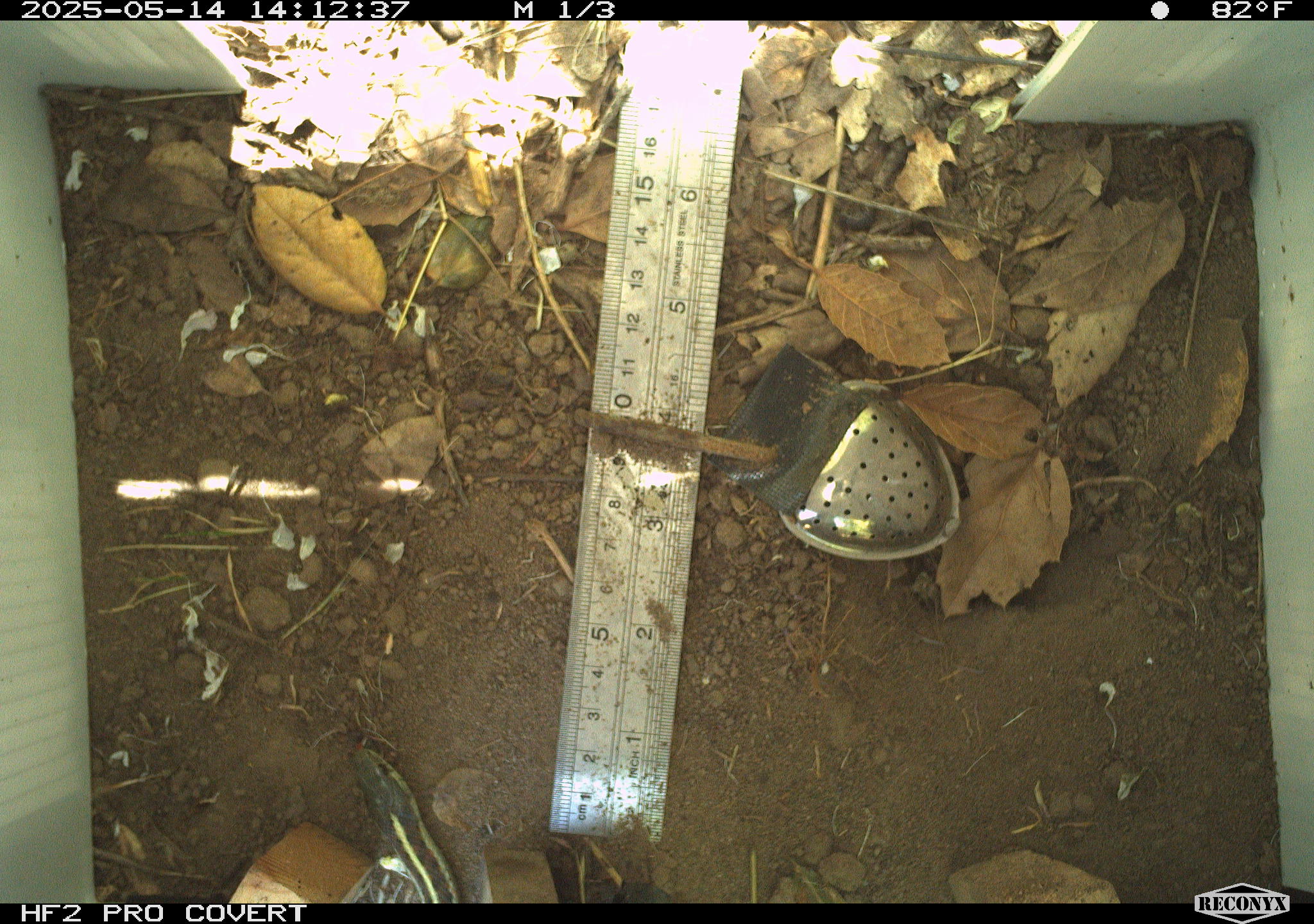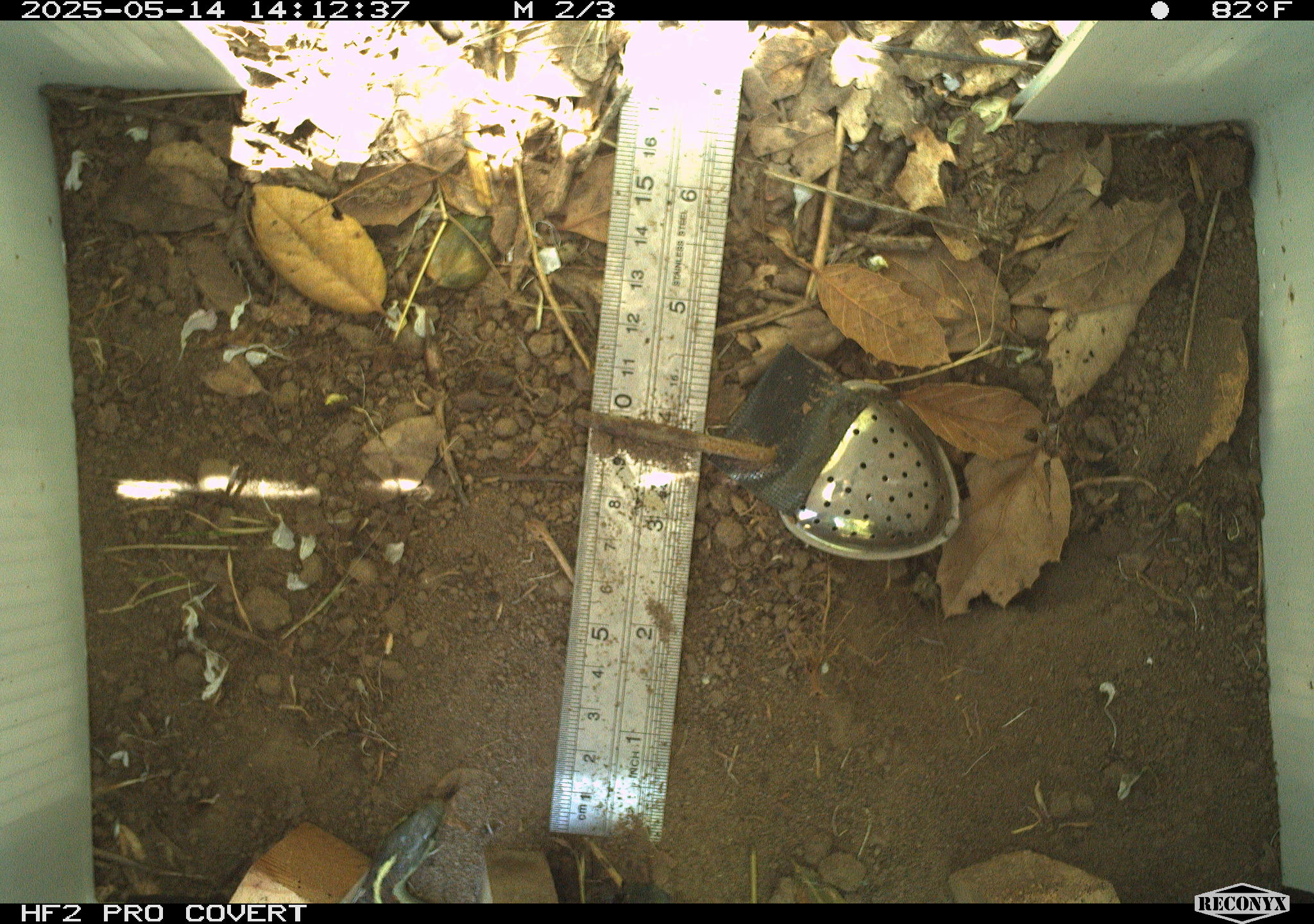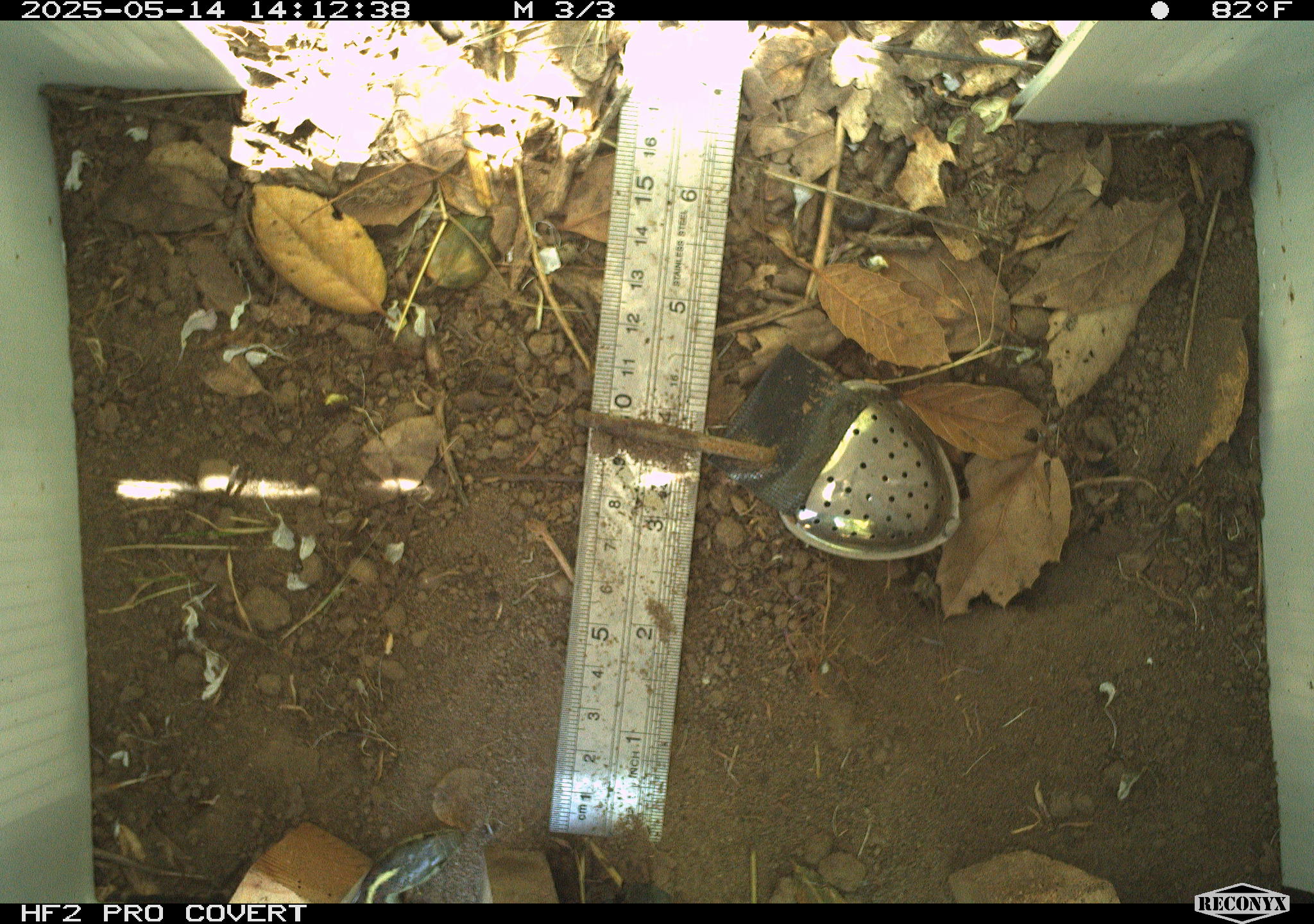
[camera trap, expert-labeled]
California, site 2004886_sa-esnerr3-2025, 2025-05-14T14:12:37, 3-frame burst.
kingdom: Animalia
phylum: Chordata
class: Reptilia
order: Squamata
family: Colubridae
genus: Thamnophis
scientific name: Thamnophis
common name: american gartersnakes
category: thamnophis species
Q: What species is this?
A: Thamnophis species (american gartersnakes) (Thamnophis).